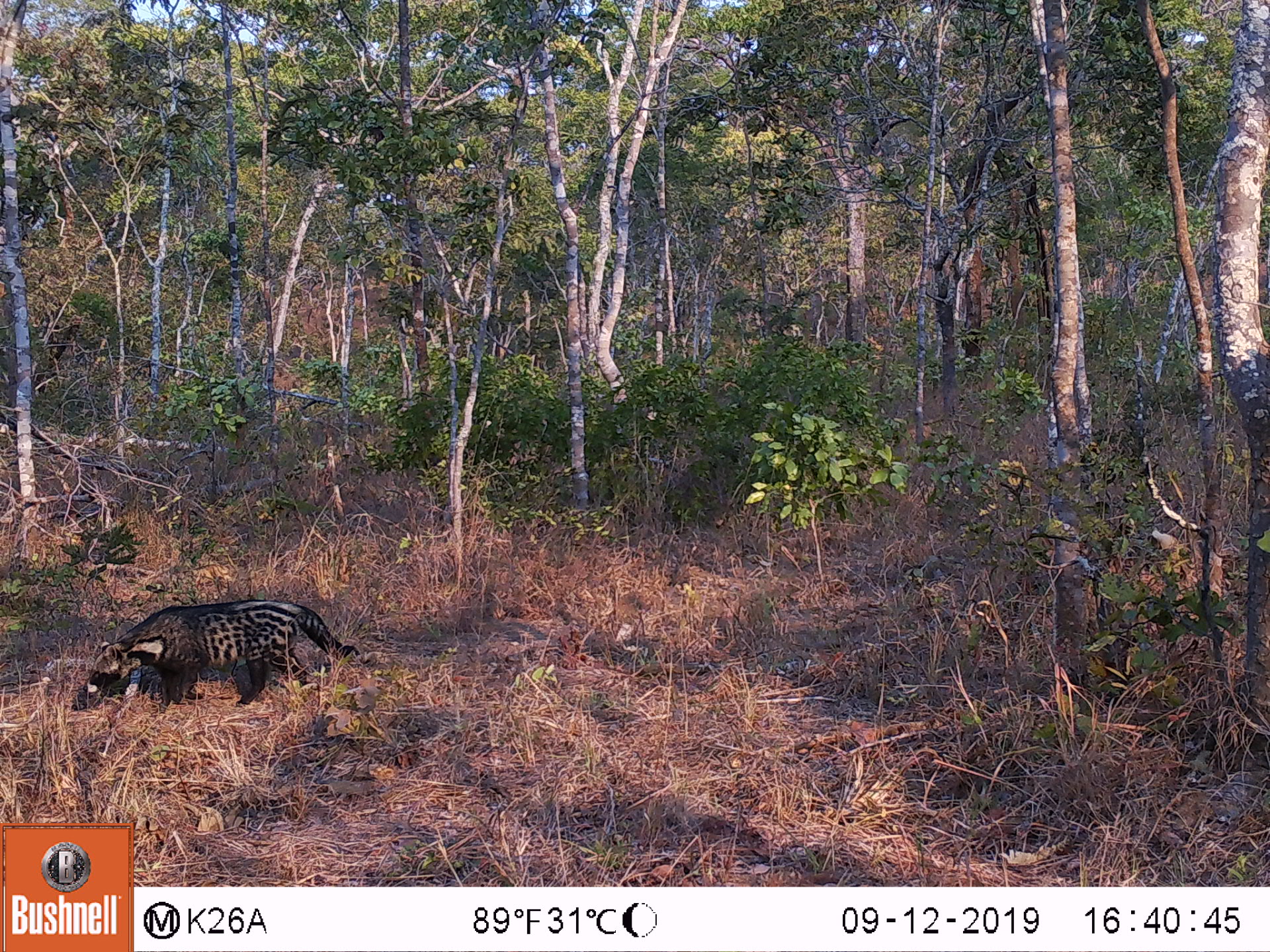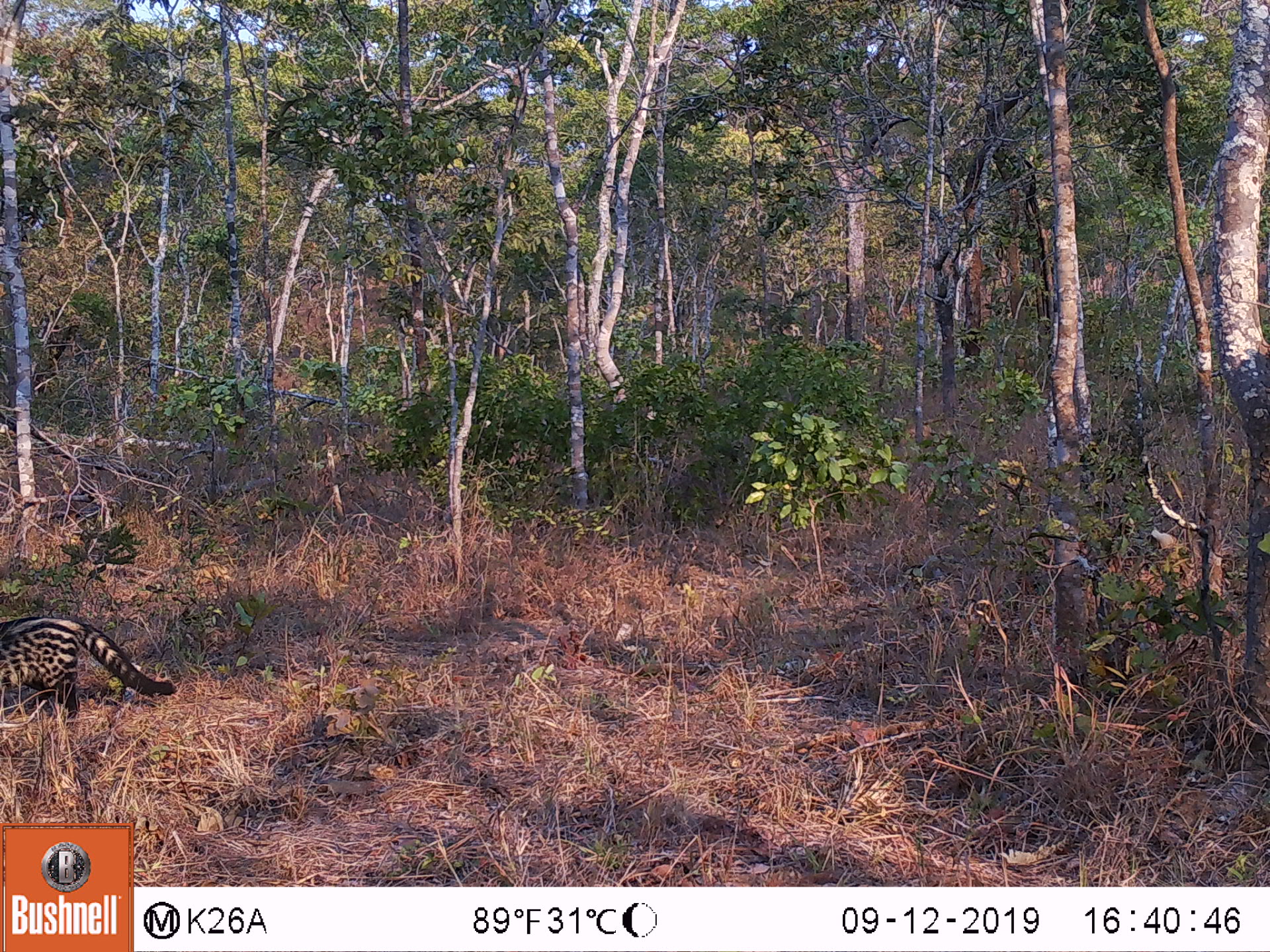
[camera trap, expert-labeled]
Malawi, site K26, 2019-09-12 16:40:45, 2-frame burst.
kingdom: Animalia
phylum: Chordata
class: Mammalia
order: Carnivora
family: Viverridae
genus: Civettictis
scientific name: Civettictis civetta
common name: african civet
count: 1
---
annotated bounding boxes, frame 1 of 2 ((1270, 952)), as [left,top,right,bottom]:
african civet: [74,596,361,711]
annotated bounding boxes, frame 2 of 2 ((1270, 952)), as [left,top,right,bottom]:
african civet: [0,616,176,722]